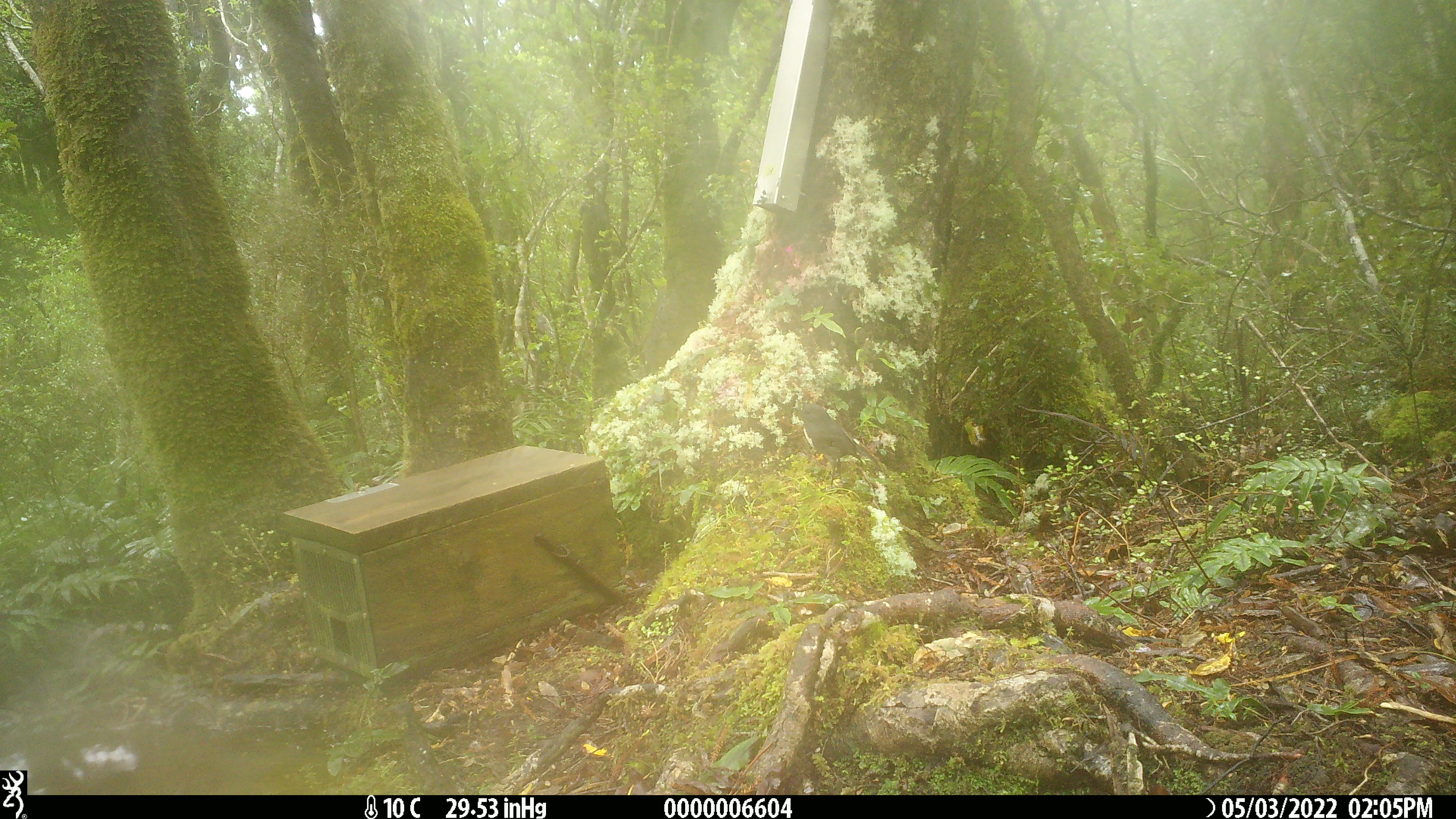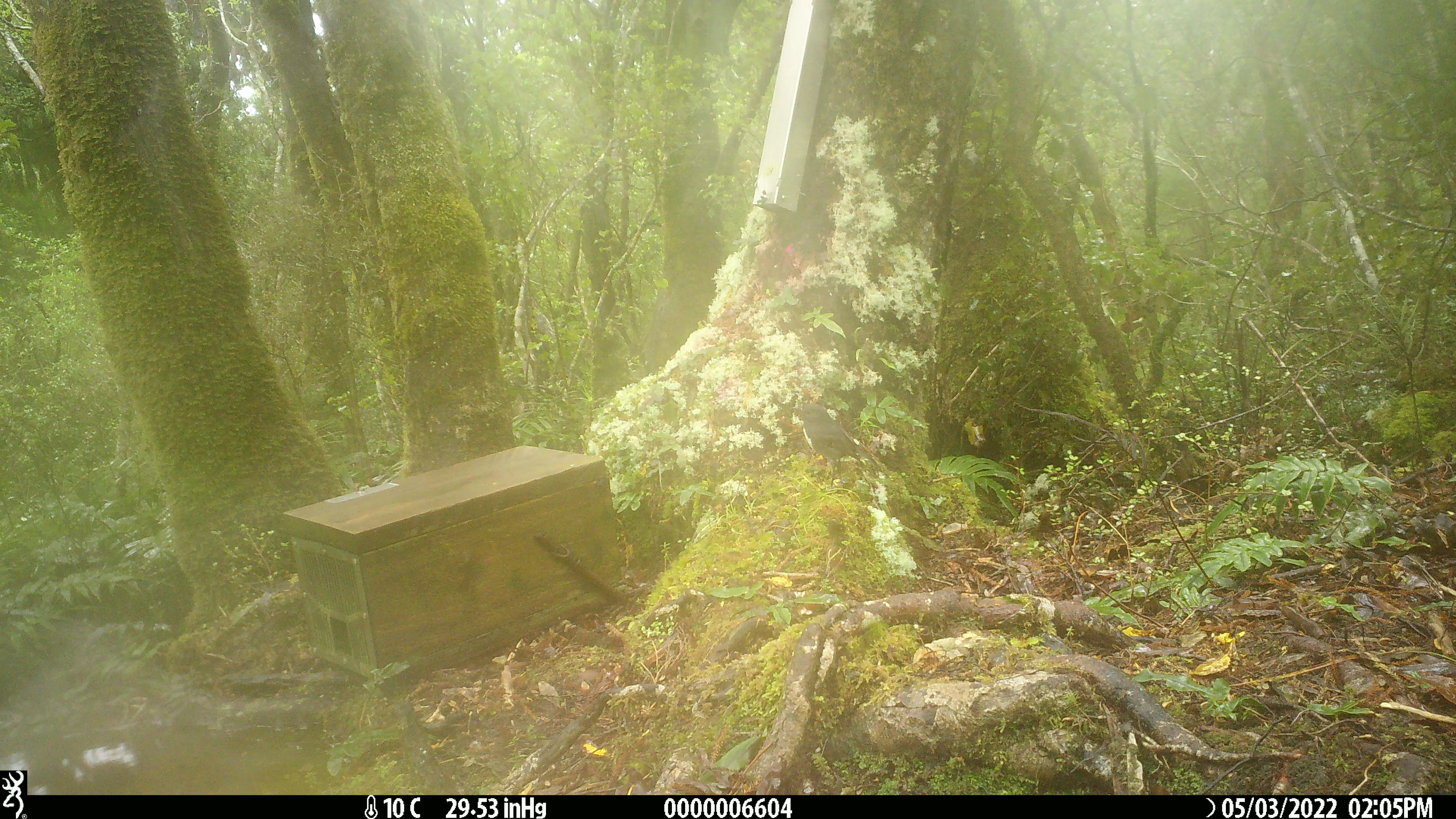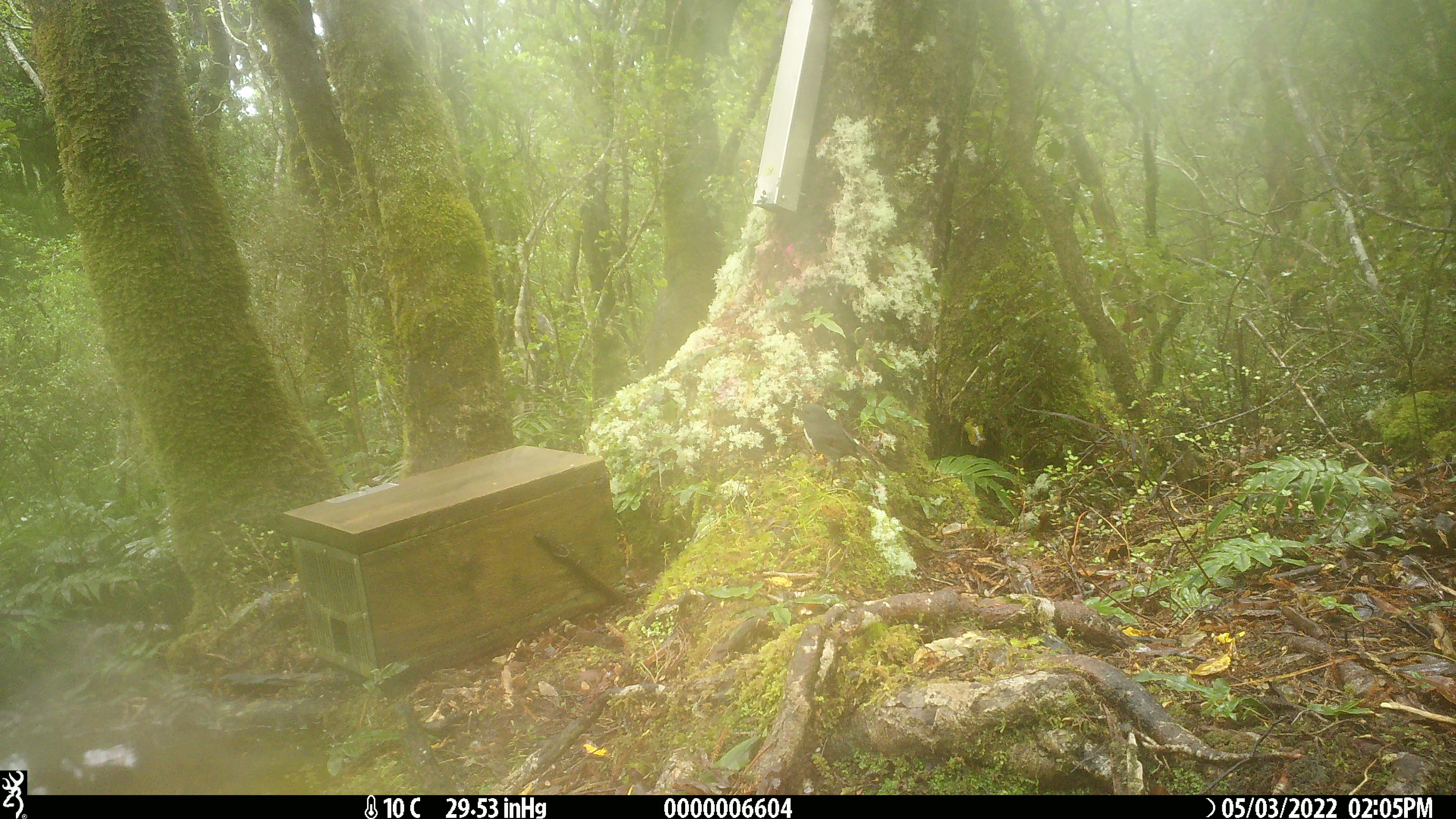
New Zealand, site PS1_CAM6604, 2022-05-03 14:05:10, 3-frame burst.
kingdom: Animalia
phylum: Chordata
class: Aves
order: Passeriformes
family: Petroicidae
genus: Petroica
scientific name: Petroica australis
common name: new zealand robin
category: robin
Robin (new zealand robin) (Petroica australis).